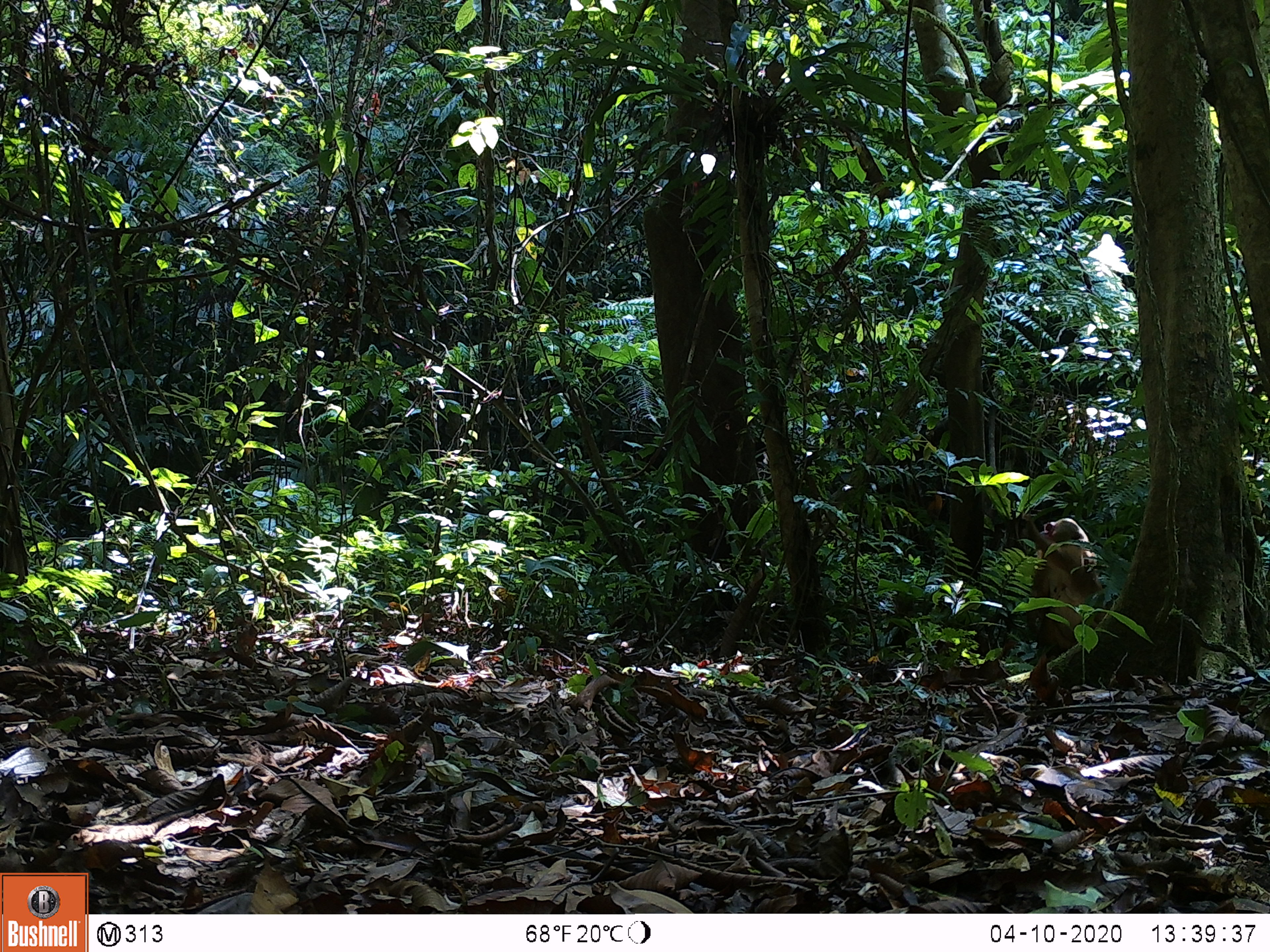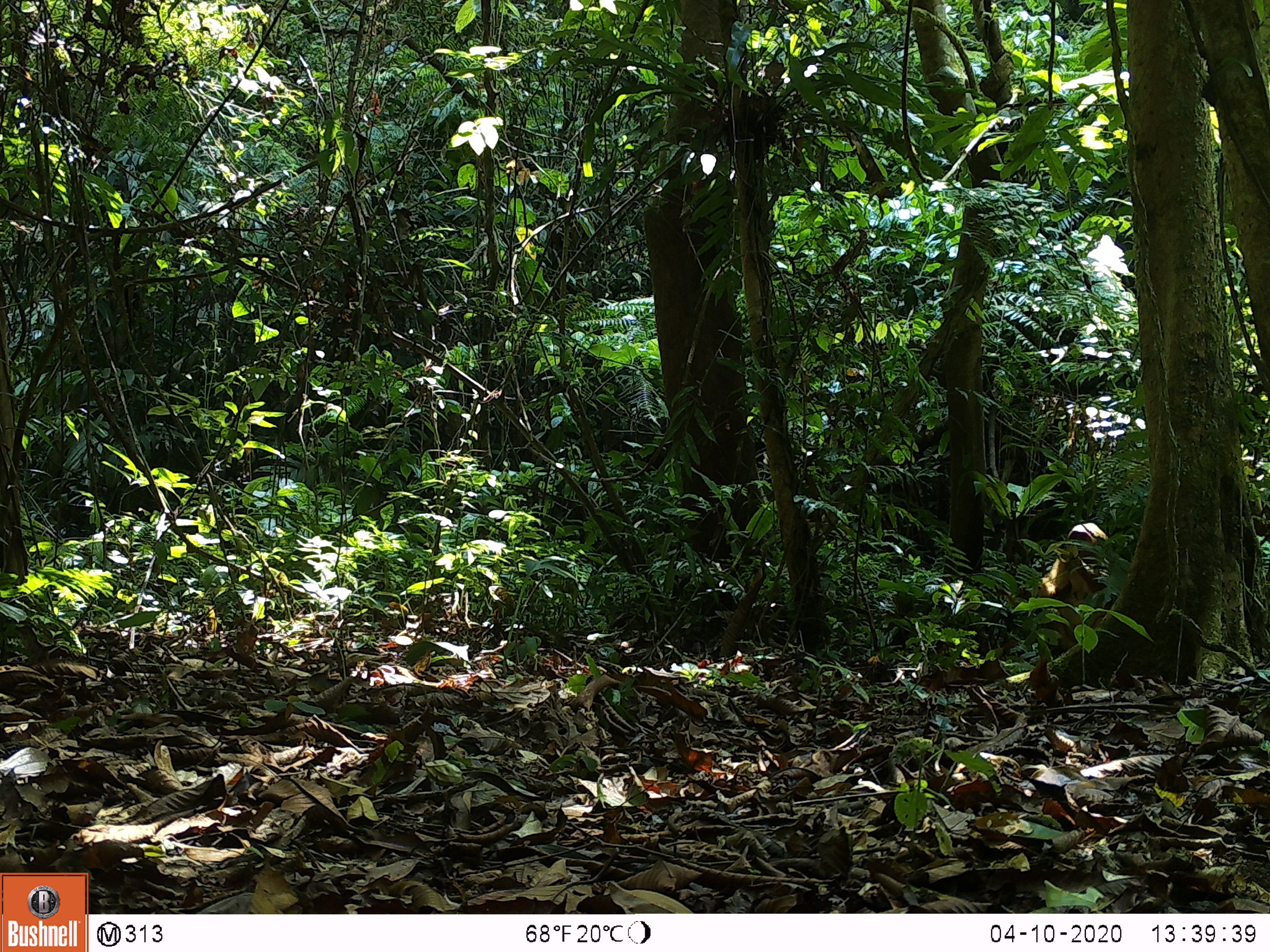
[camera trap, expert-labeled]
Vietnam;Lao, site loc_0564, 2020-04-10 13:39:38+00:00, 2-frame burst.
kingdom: Animalia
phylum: Chordata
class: Mammalia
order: Primates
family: Cercopithecidae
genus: Macaca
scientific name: Macaca arctoides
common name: stump-tailed macaque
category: stump tailed macaque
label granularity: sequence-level